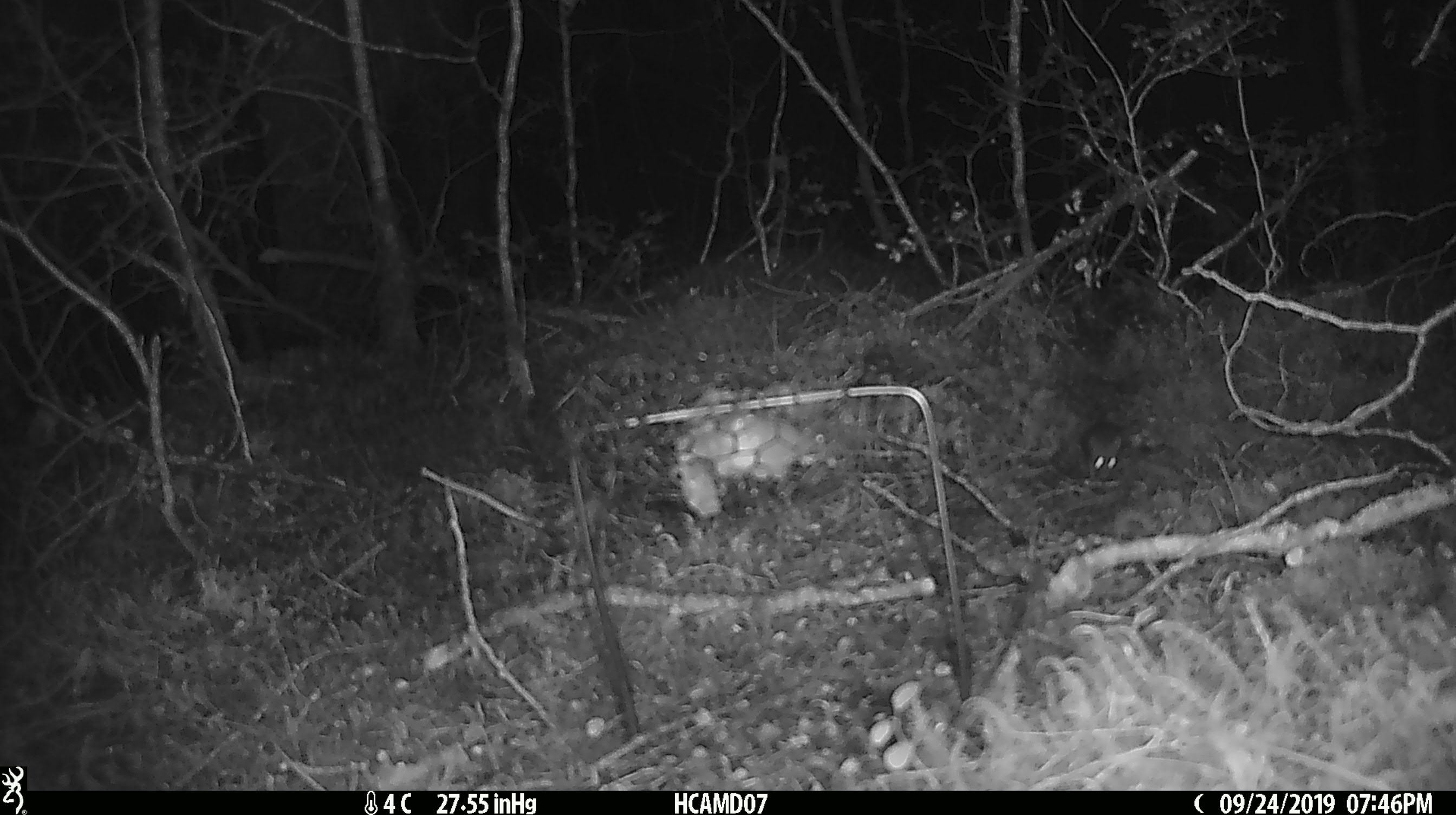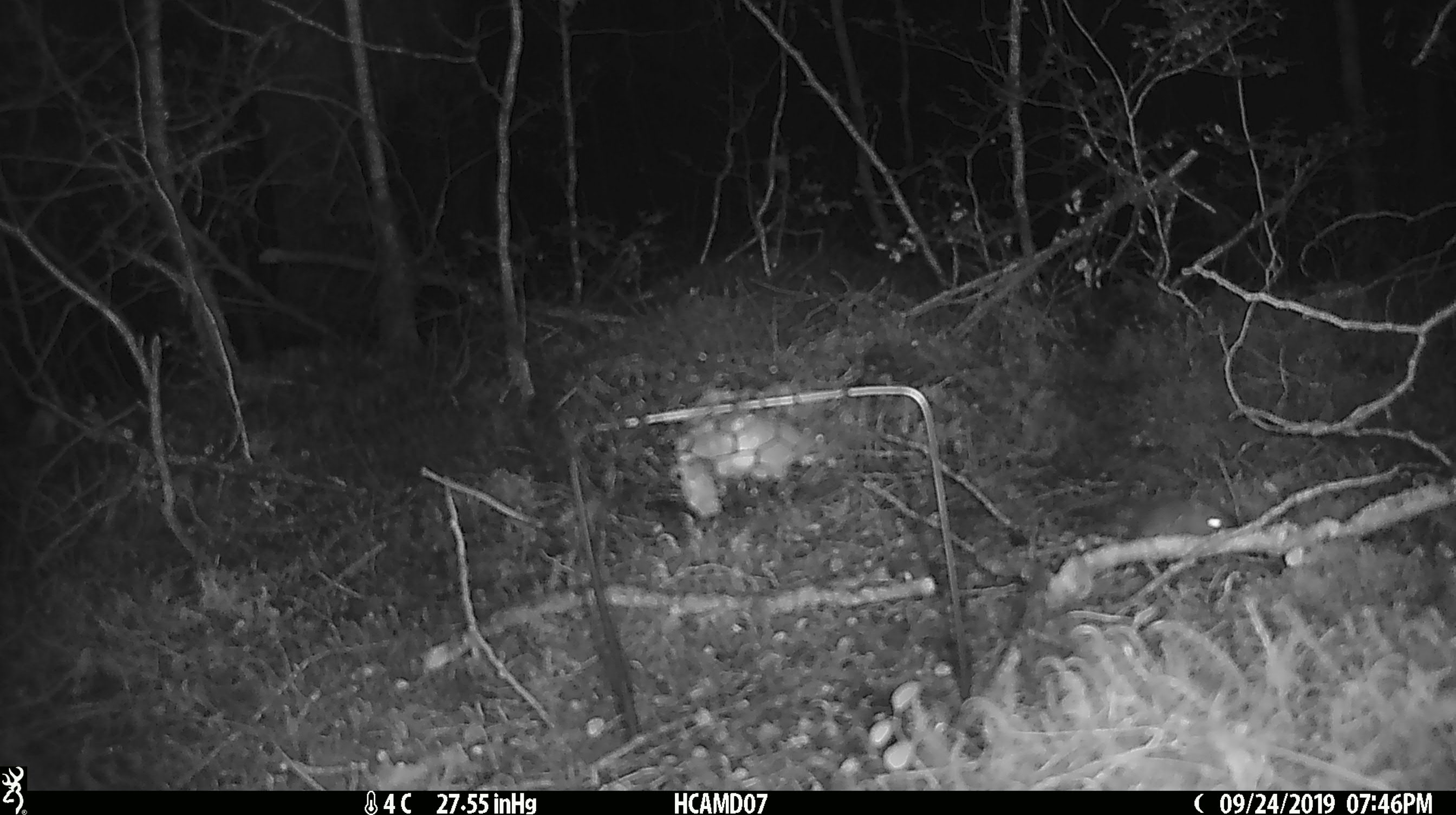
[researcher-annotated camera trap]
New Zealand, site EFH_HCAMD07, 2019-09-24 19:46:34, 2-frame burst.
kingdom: Animalia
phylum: Chordata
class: Mammalia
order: Rodentia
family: Muridae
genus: Mus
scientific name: Mus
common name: mouse